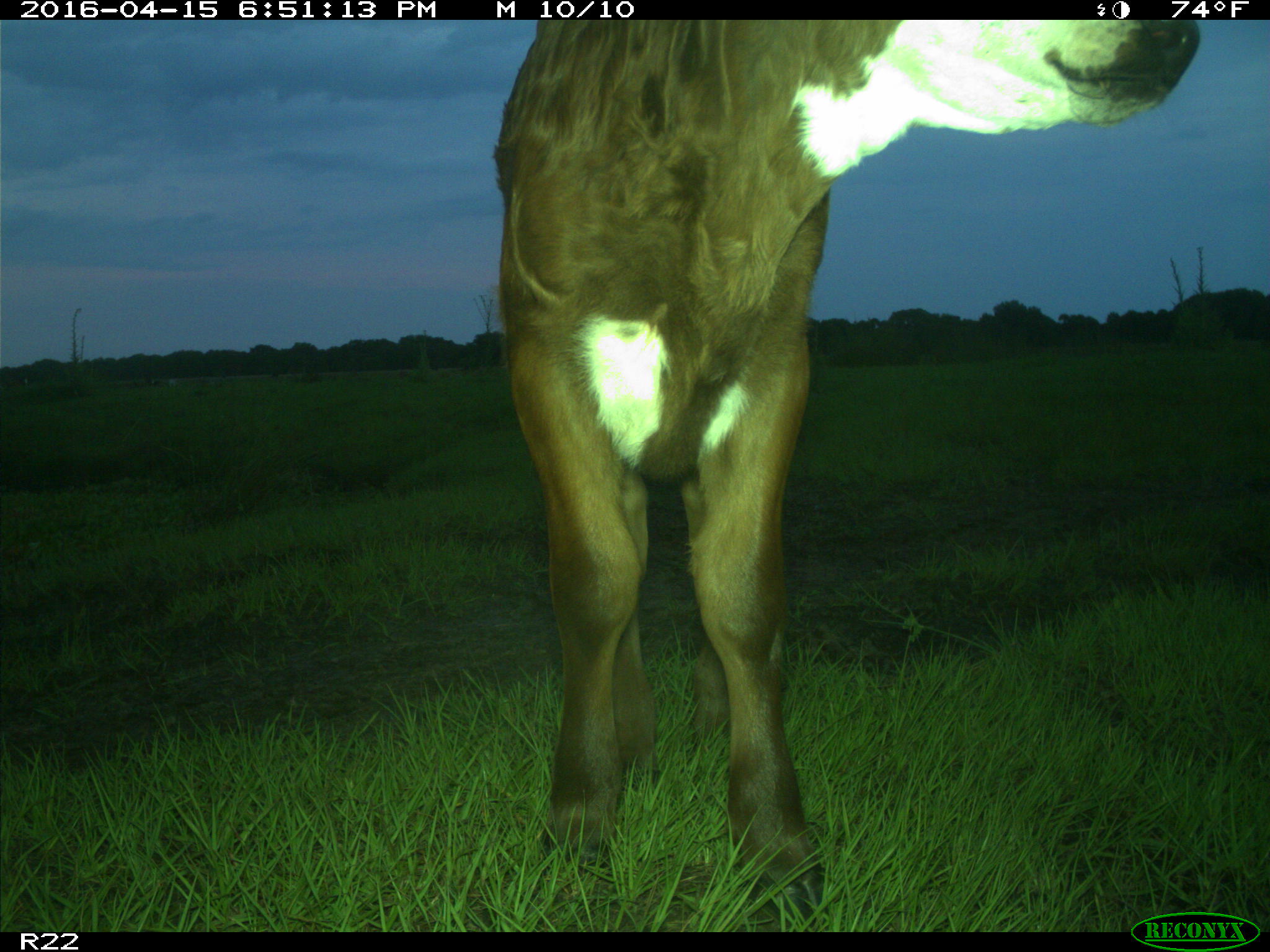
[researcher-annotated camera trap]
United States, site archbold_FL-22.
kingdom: Animalia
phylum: Chordata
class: Mammalia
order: Artiodactyla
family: Bovidae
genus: Bos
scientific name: Bos taurus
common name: domestic cow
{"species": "Bos taurus (domestic cow)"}